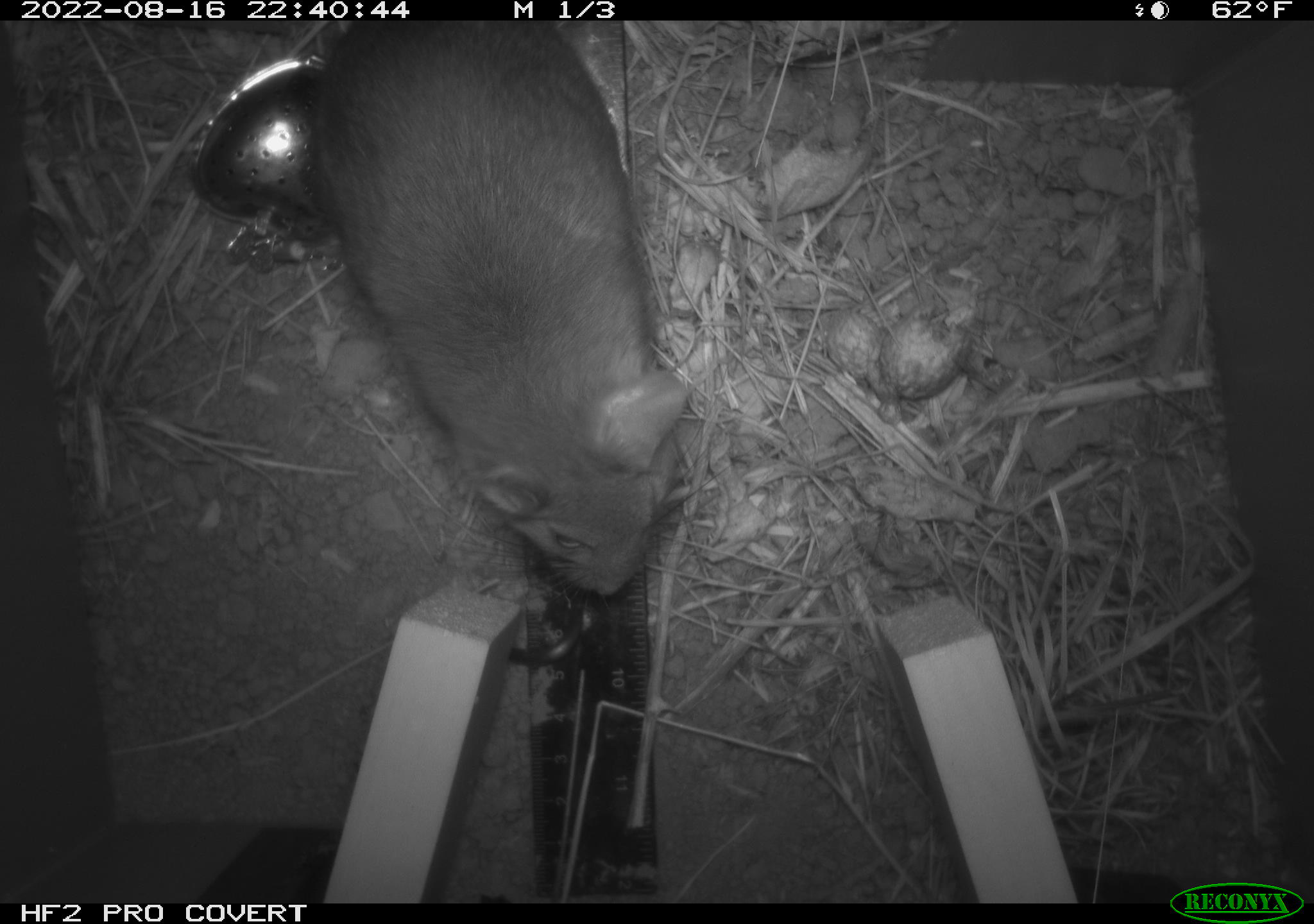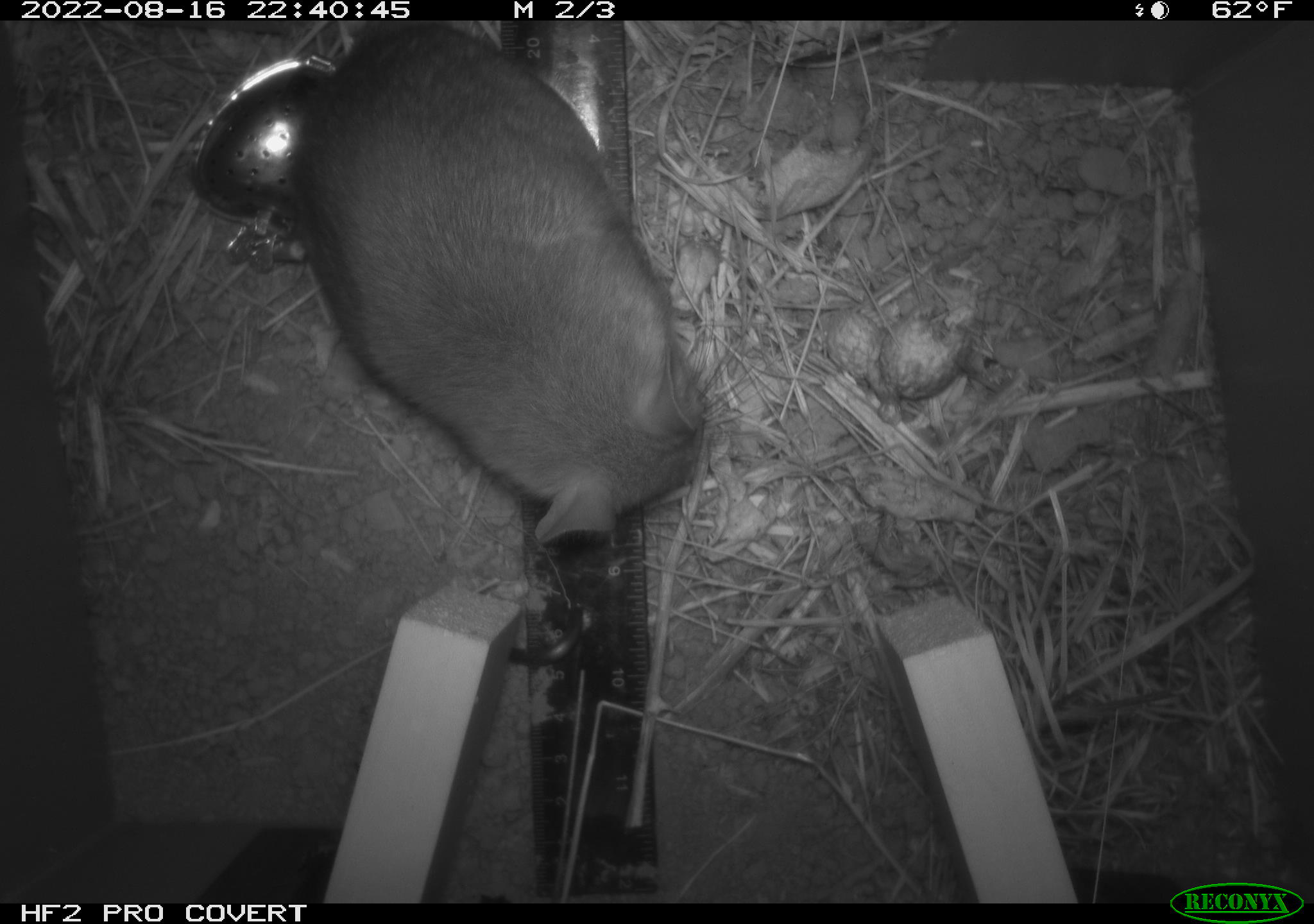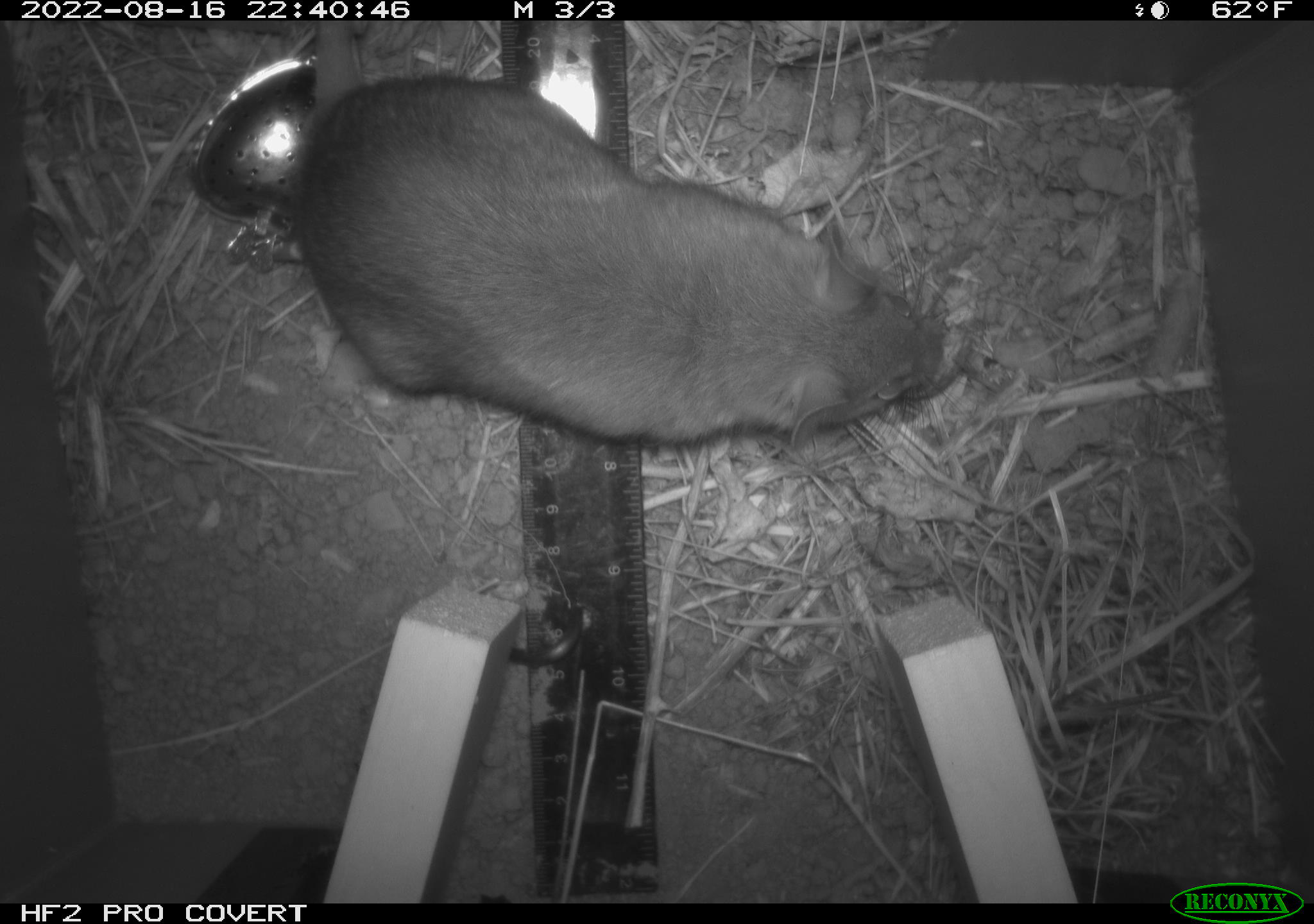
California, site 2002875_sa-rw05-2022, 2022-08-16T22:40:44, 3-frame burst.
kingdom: Animalia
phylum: Chordata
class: Mammalia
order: Rodentia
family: Cricetidae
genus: Neotoma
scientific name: Neotoma fuscipes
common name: dusky-footed woodrat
Dusky-footed woodrat (Neotoma fuscipes).